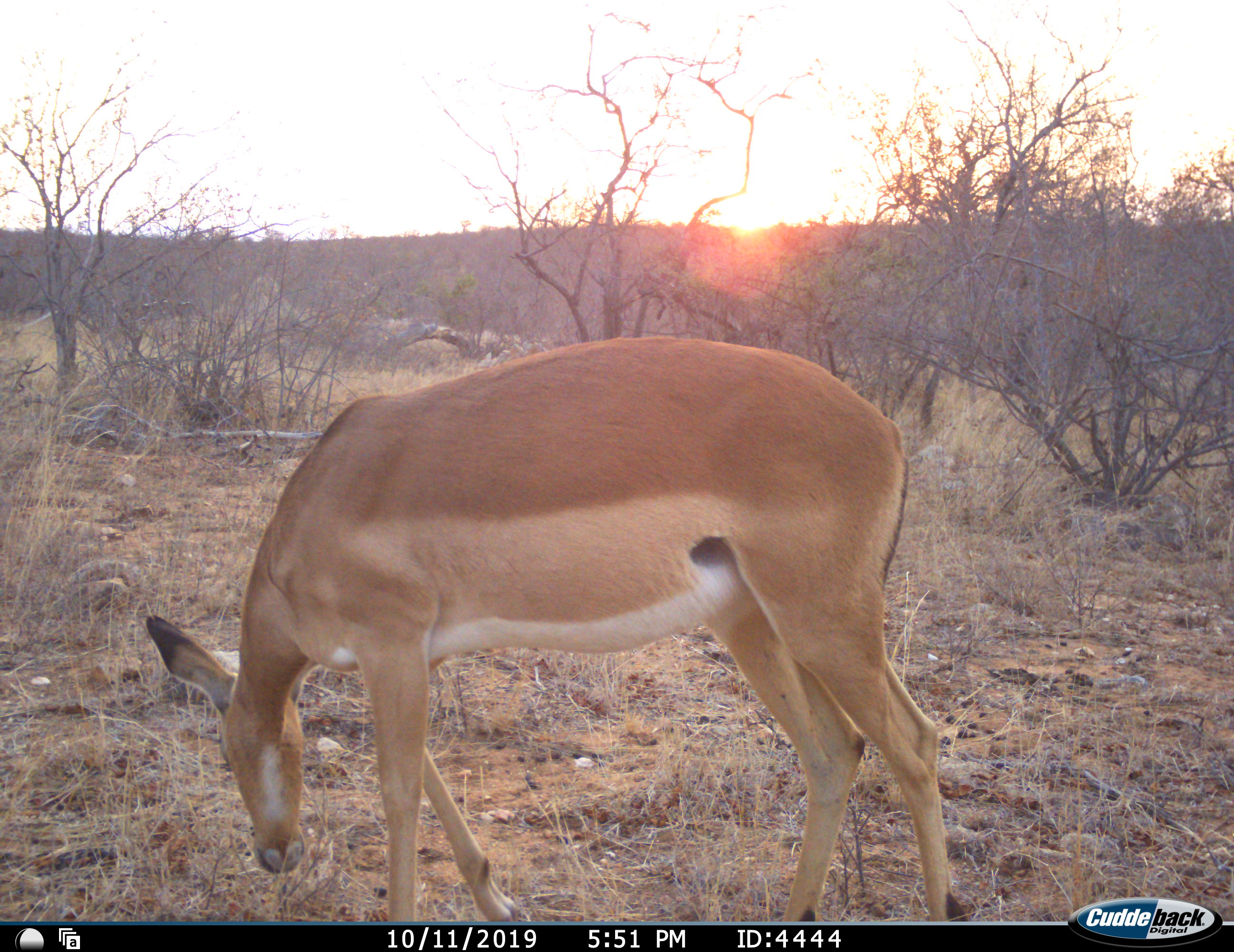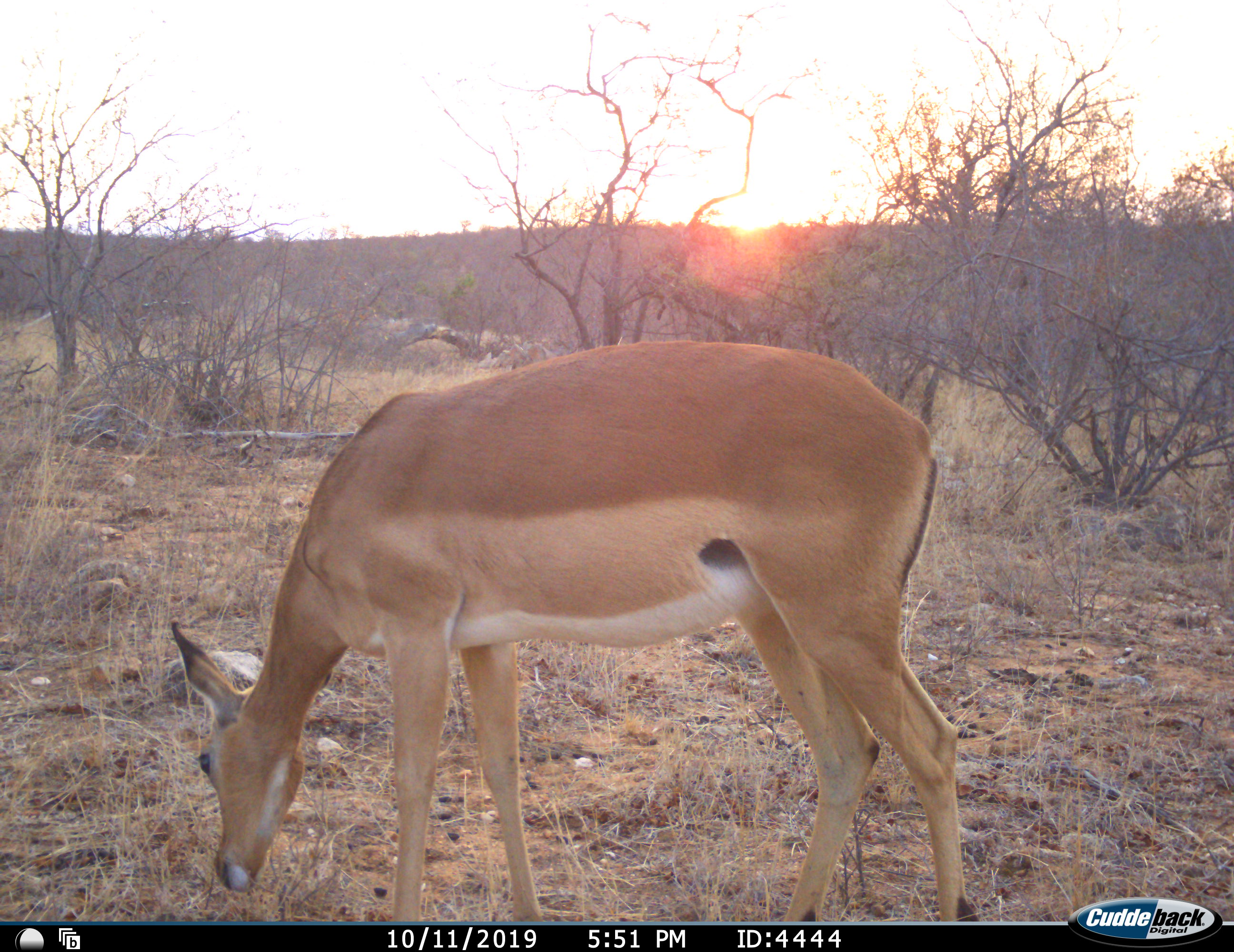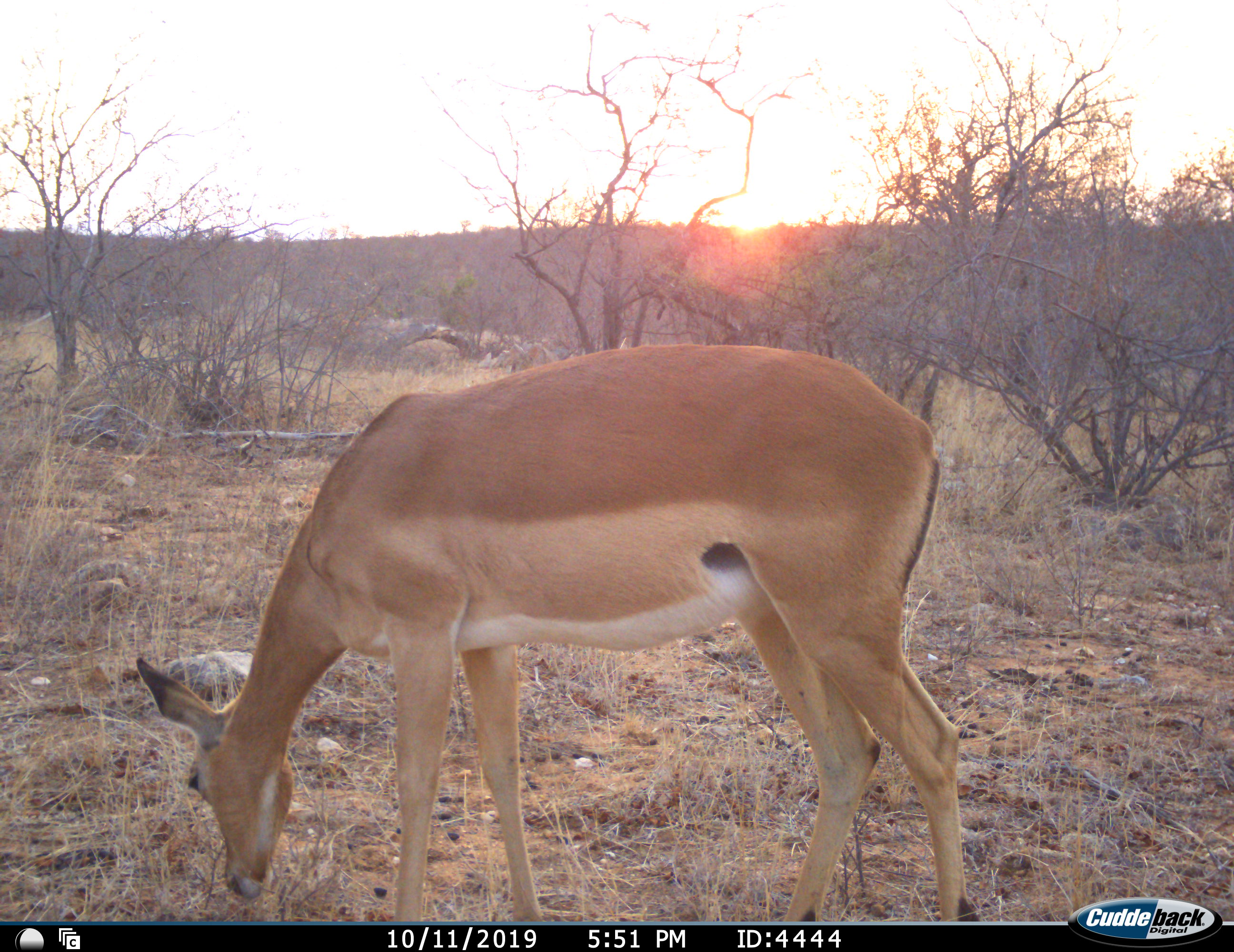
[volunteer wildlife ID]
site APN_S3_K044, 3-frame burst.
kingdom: Animalia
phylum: Chordata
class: Mammalia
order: Artiodactyla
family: Bovidae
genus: Aepyceros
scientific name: Aepyceros melampus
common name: impala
Impala (Aepyceros melampus), count 1. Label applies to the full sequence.